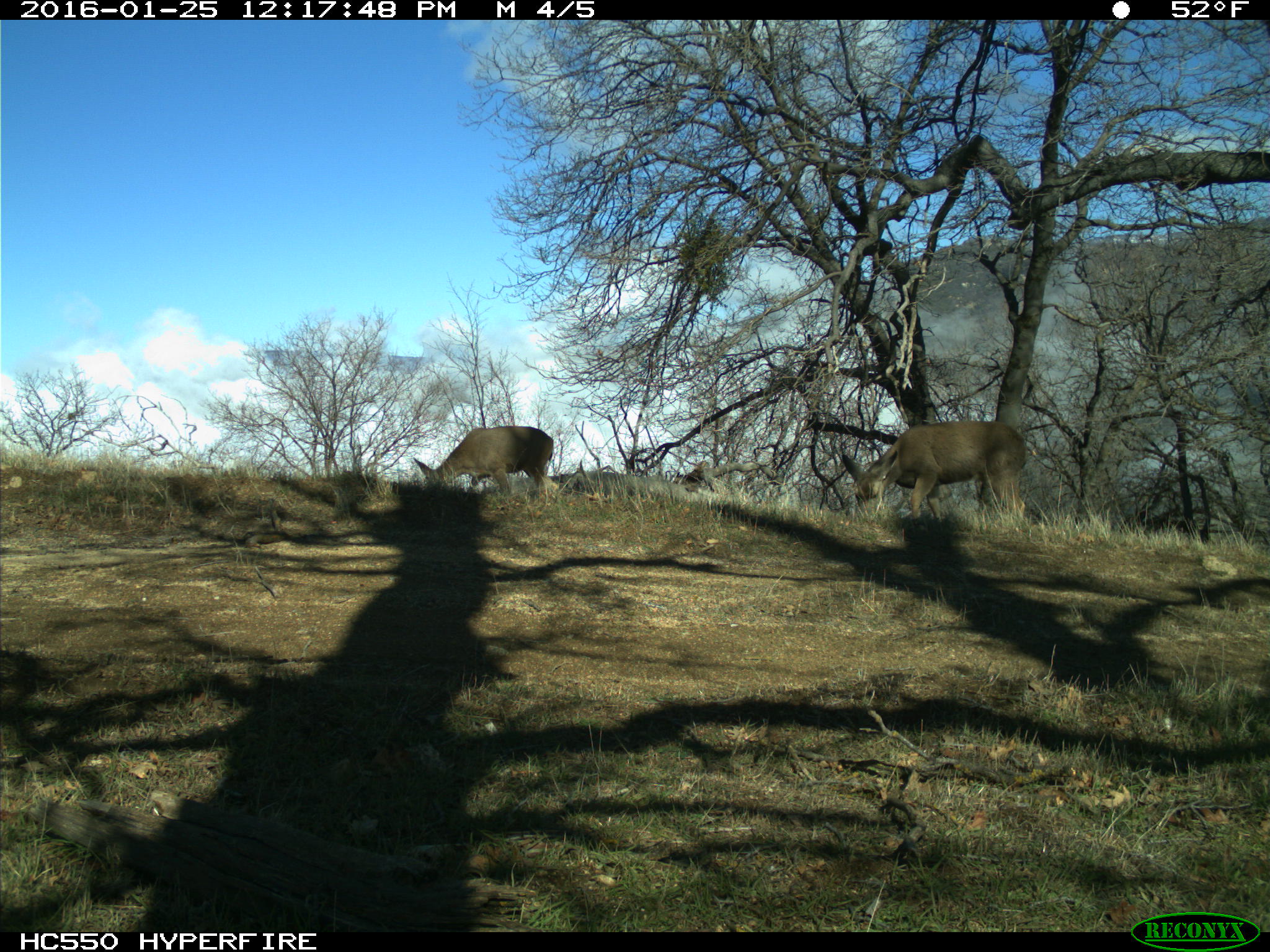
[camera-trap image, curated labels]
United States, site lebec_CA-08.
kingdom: Animalia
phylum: Chordata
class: Mammalia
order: Artiodactyla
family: Cervidae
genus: Odocoileus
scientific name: Odocoileus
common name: deer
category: unidentified deer